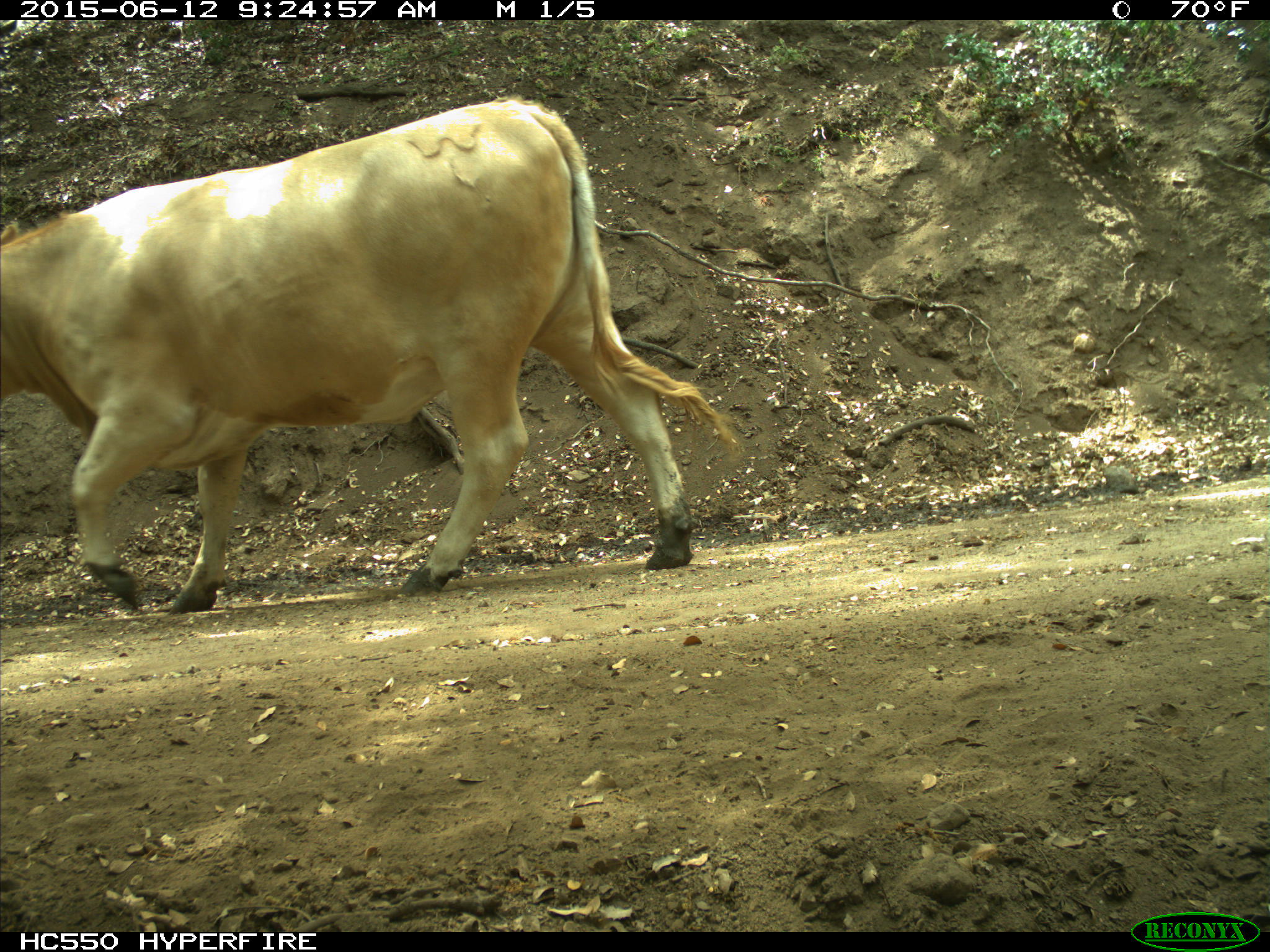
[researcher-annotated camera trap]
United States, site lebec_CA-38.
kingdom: Animalia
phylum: Chordata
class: Mammalia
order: Artiodactyla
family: Bovidae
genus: Bos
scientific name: Bos taurus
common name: domestic cow